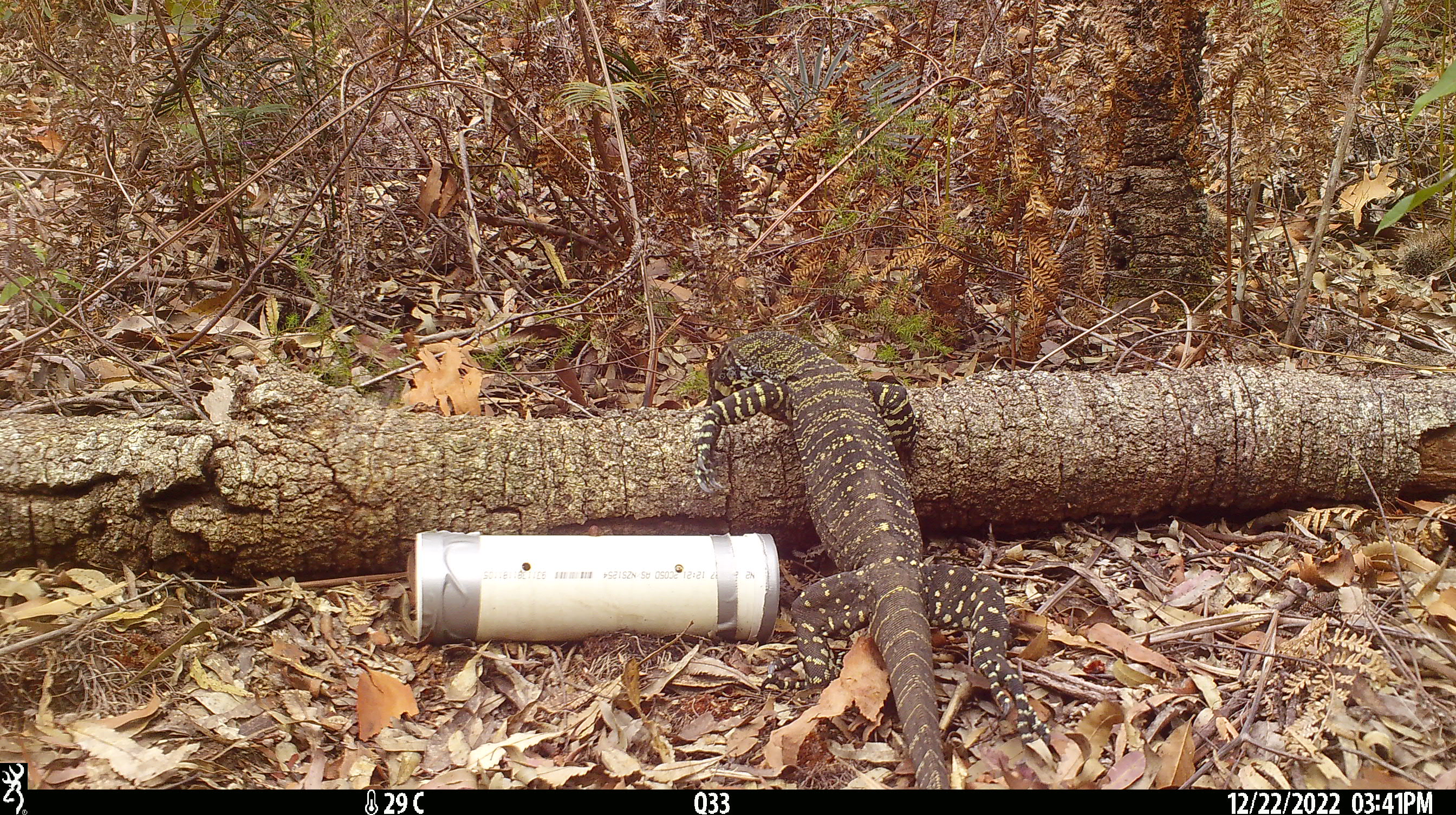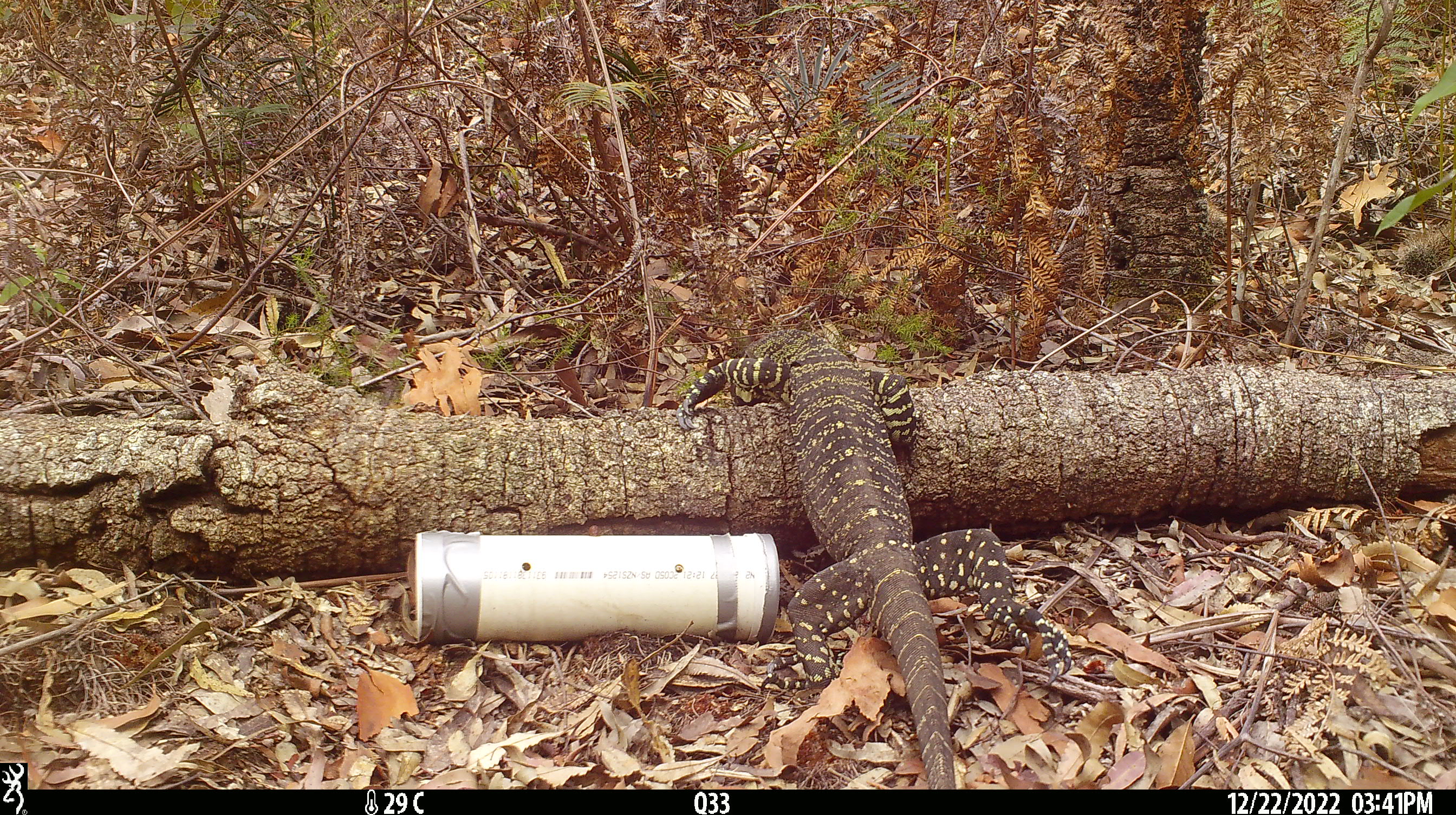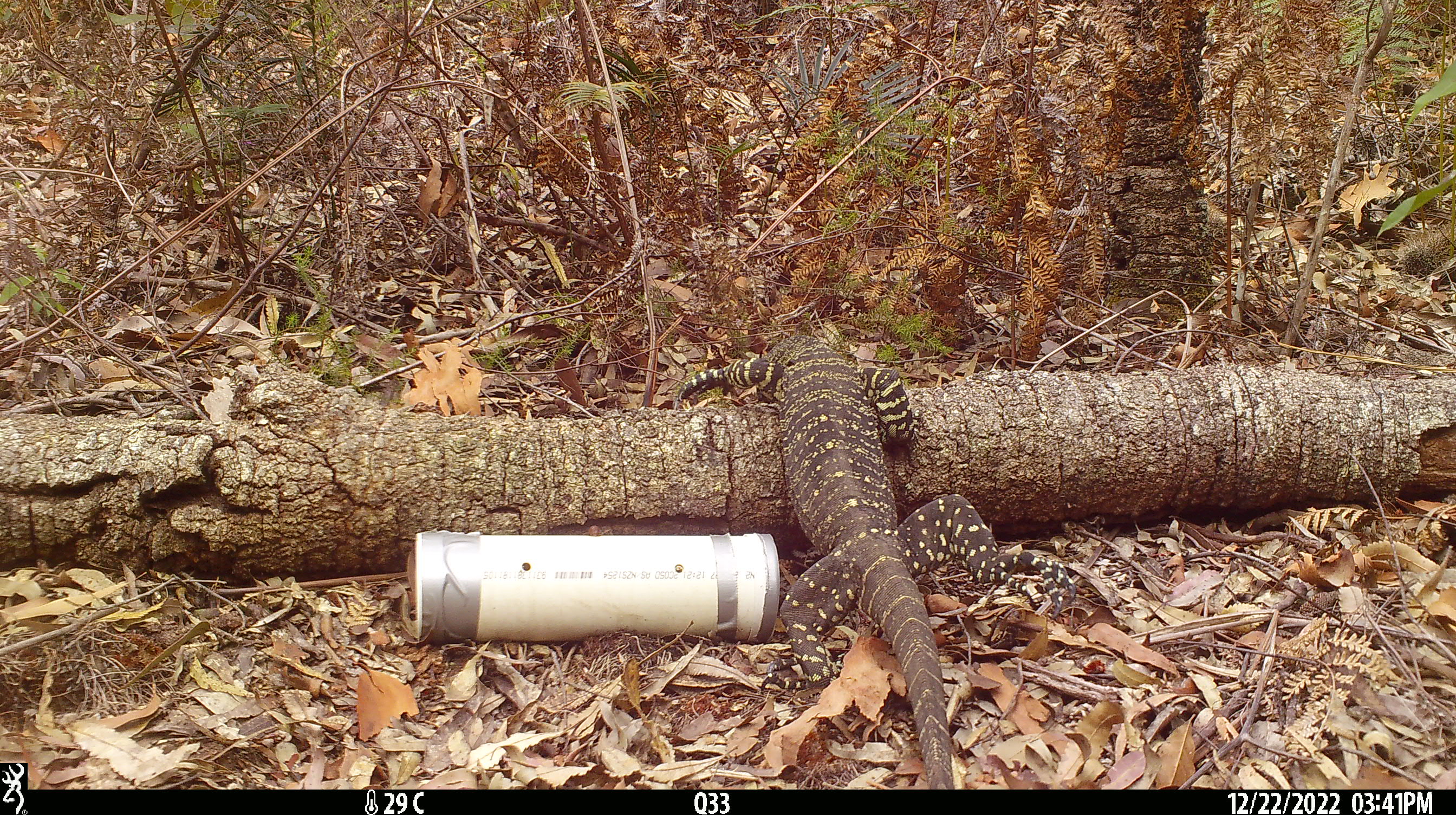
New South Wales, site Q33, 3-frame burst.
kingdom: Animalia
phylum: Chordata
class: Reptilia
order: Squamata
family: Varanidae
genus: Varanus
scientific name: Varanus varius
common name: lace monitor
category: goanna